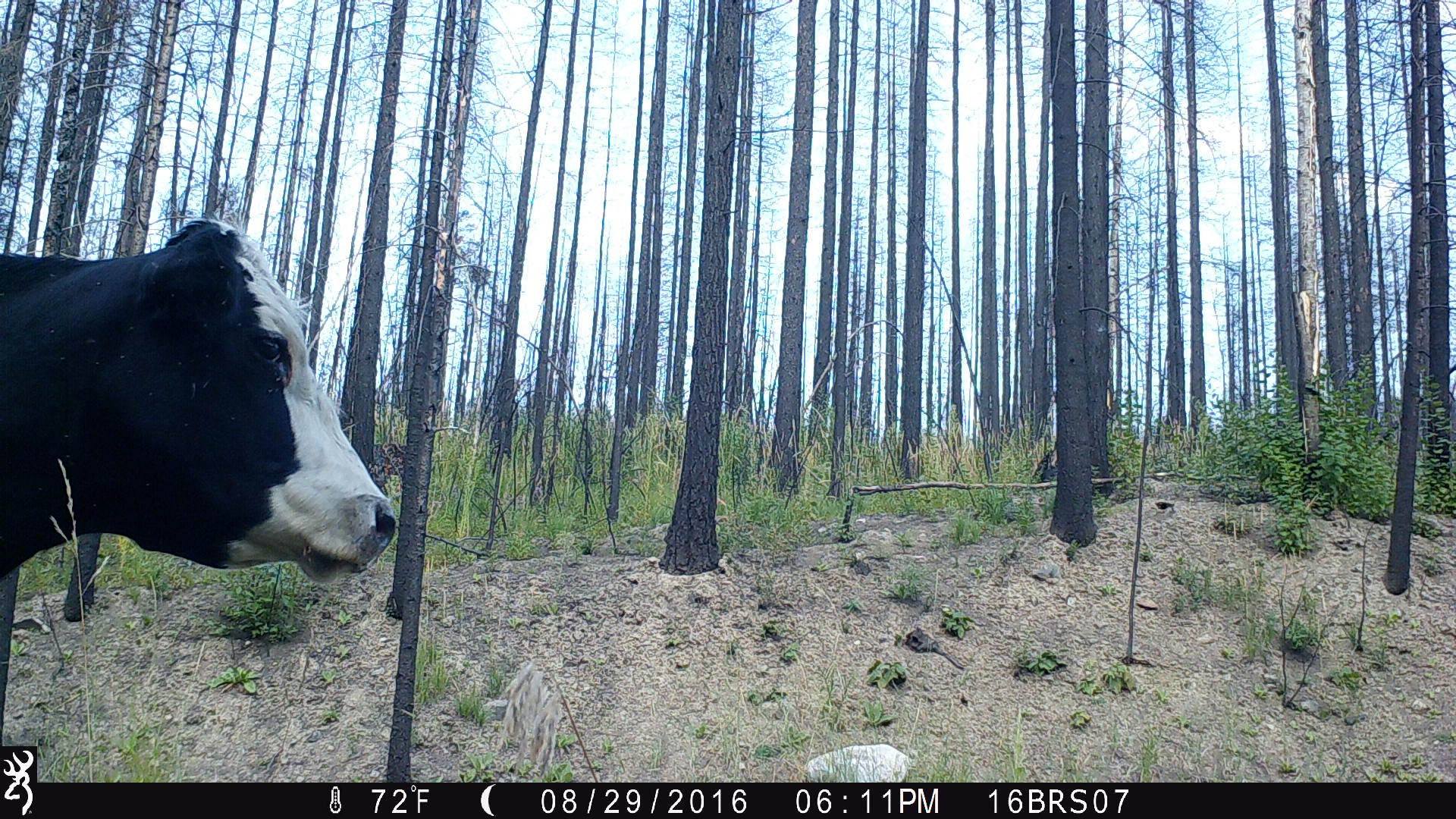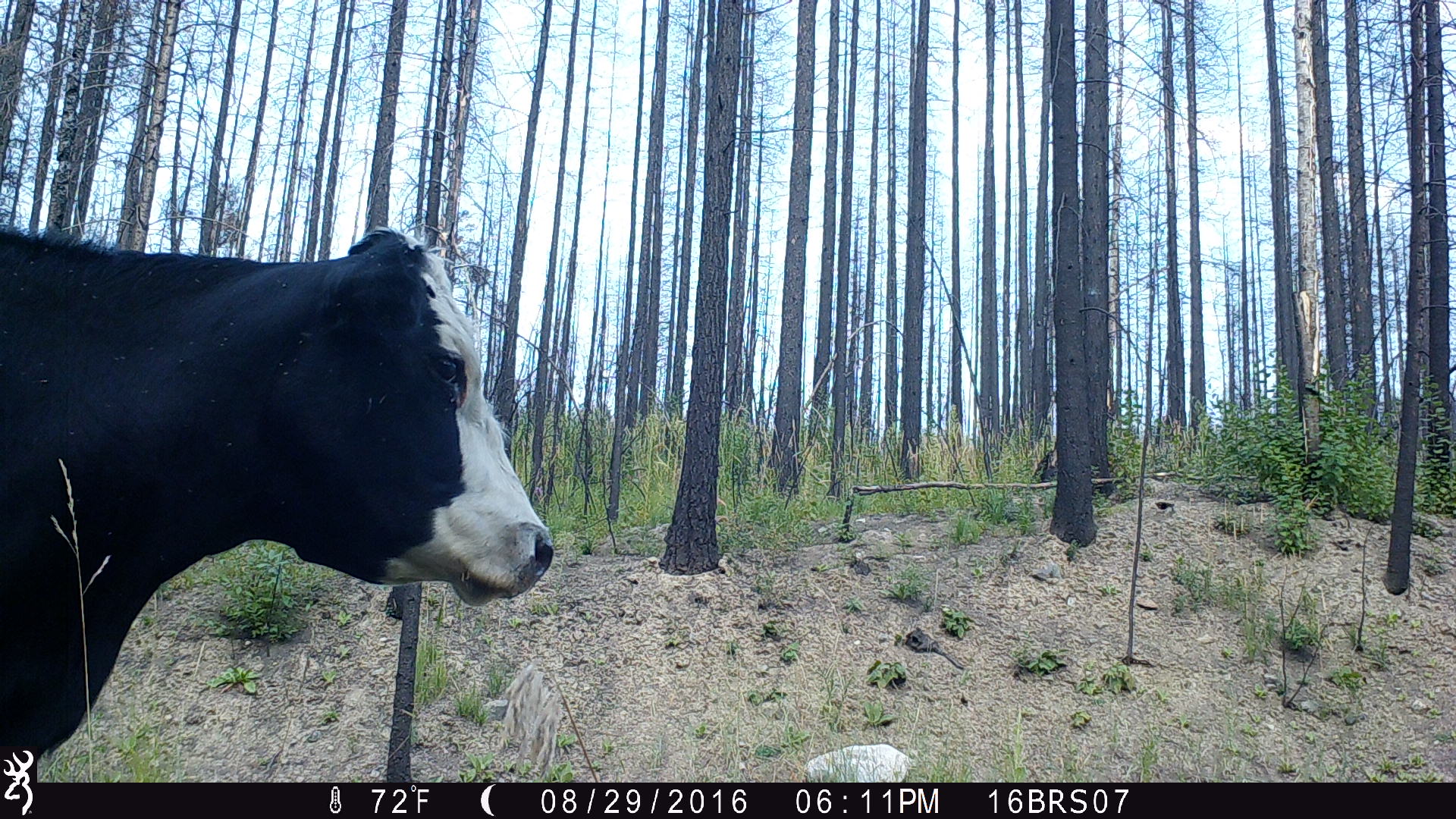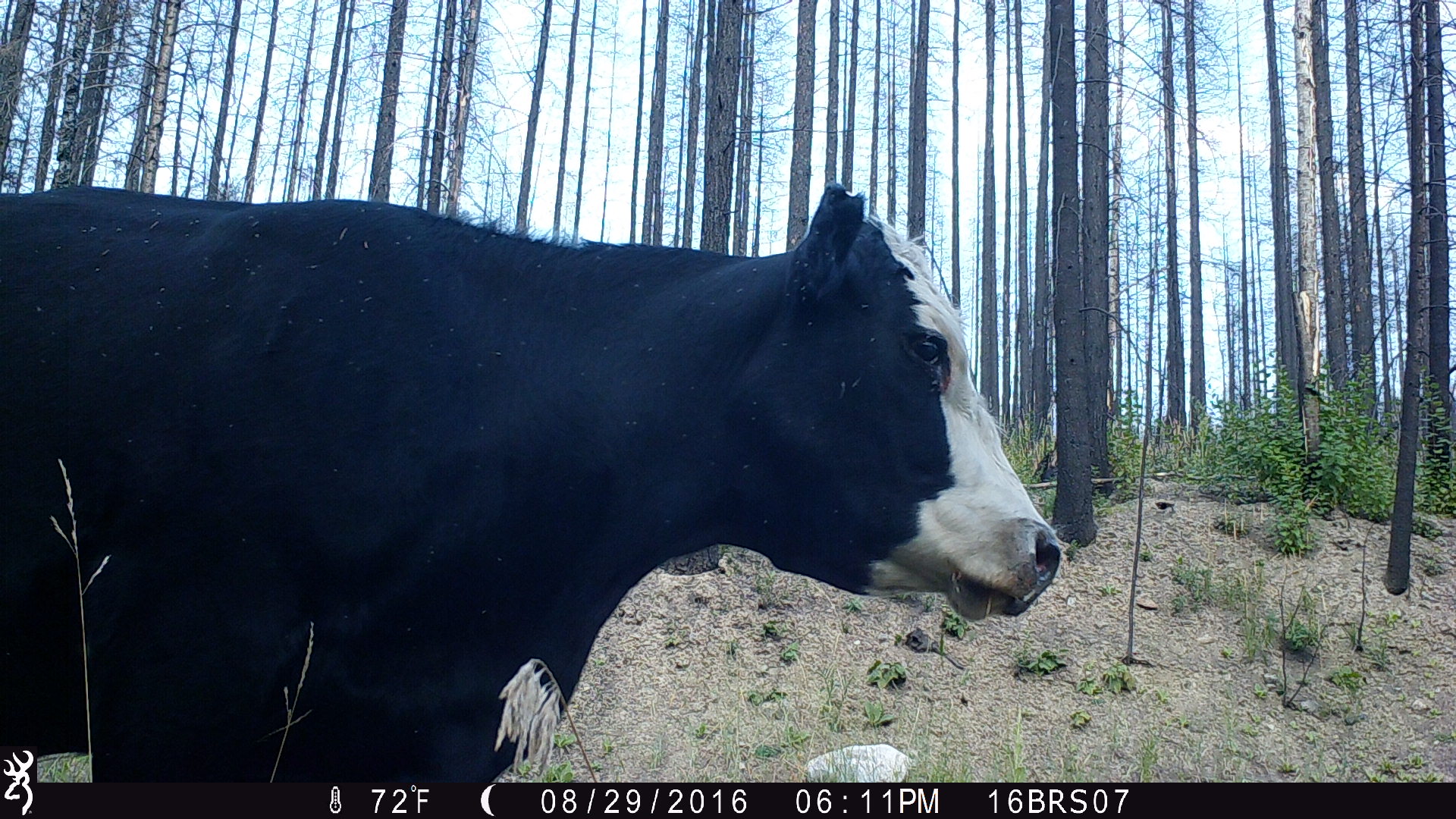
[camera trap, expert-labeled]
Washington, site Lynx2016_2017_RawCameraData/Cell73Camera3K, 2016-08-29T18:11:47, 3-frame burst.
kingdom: Animalia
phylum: Chordata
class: Mammalia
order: Artiodactyla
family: Bovidae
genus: Bos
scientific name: Bos taurus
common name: domestic cattle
Domestic cattle (Bos taurus). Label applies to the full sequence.